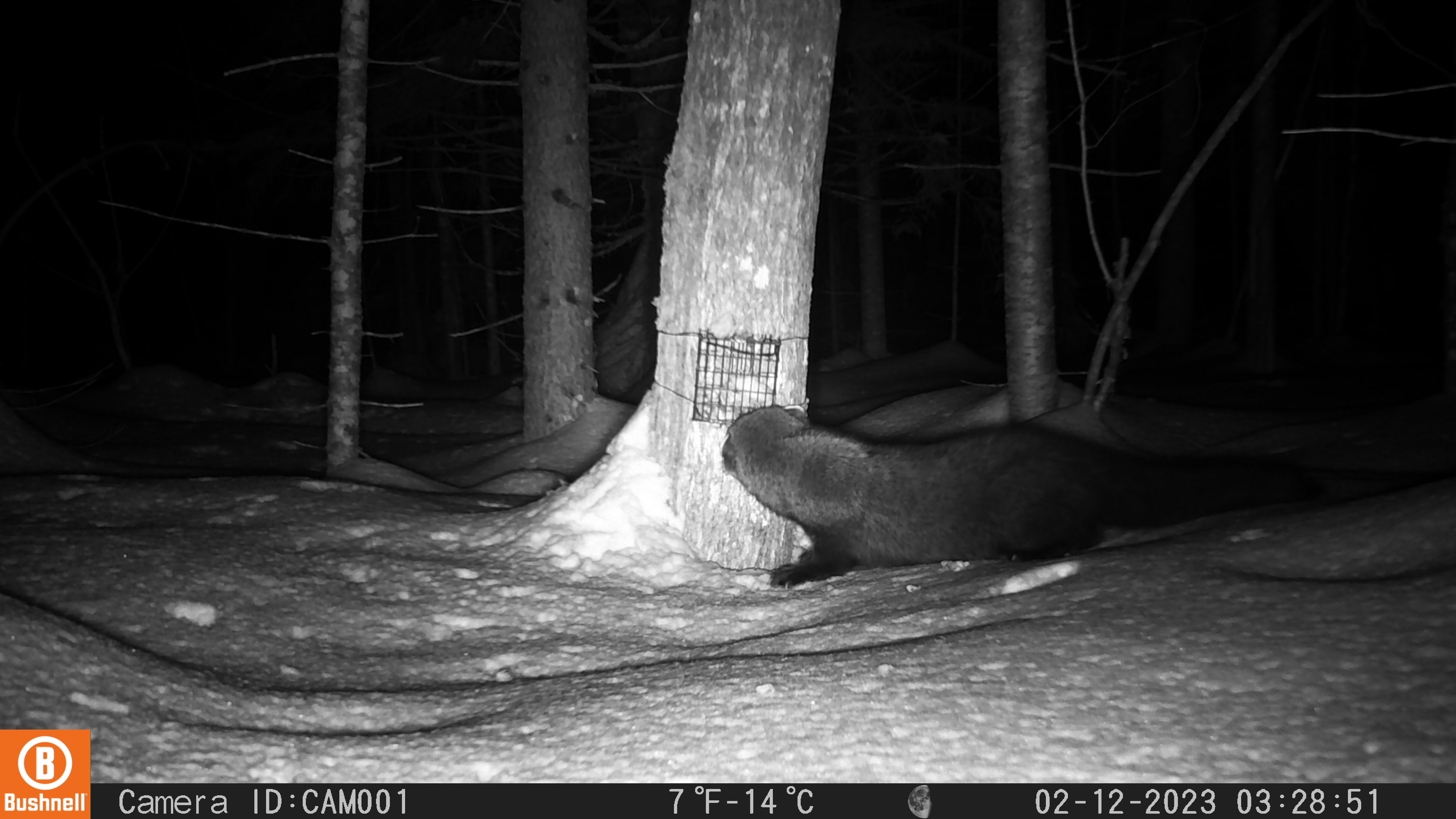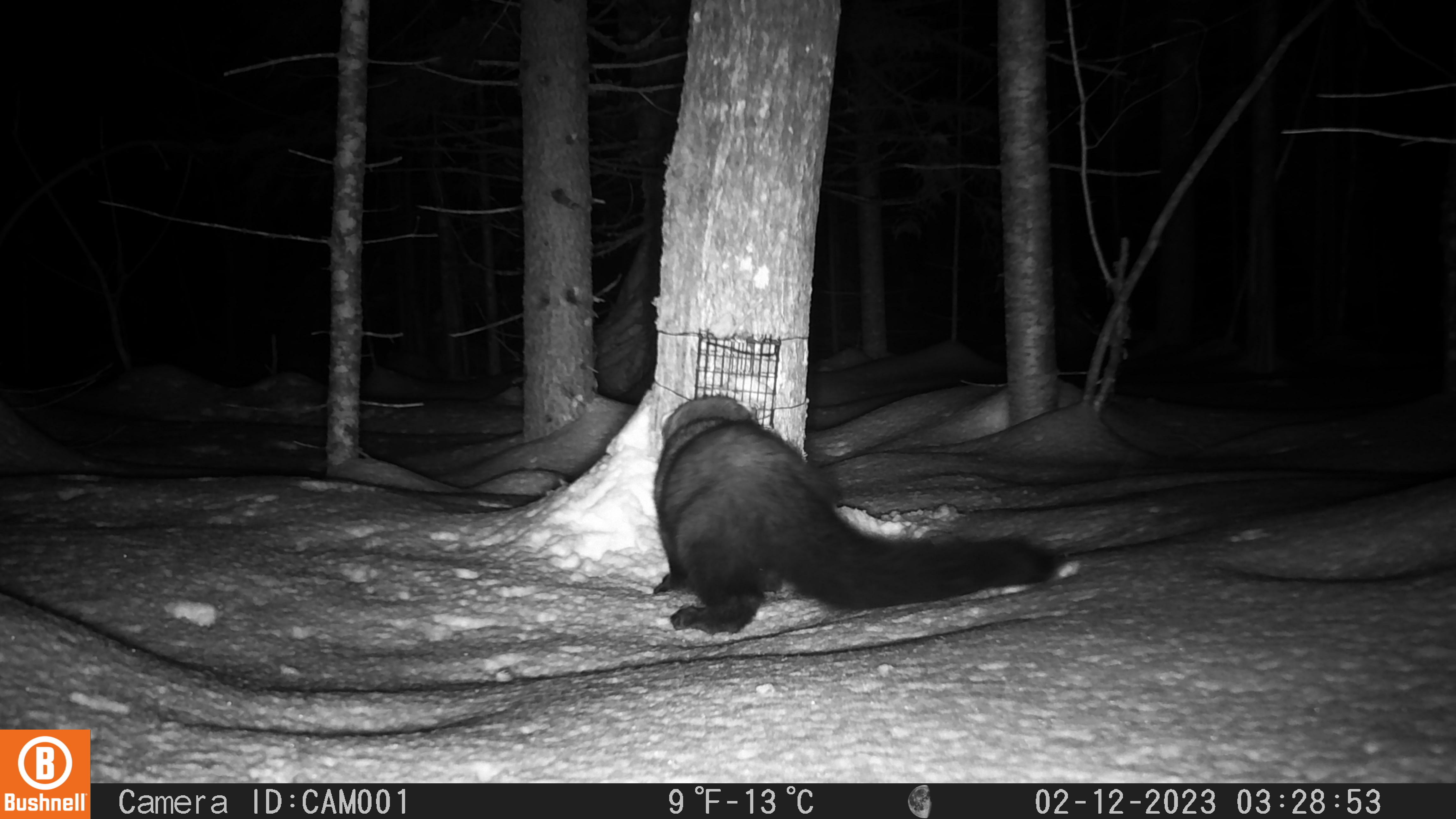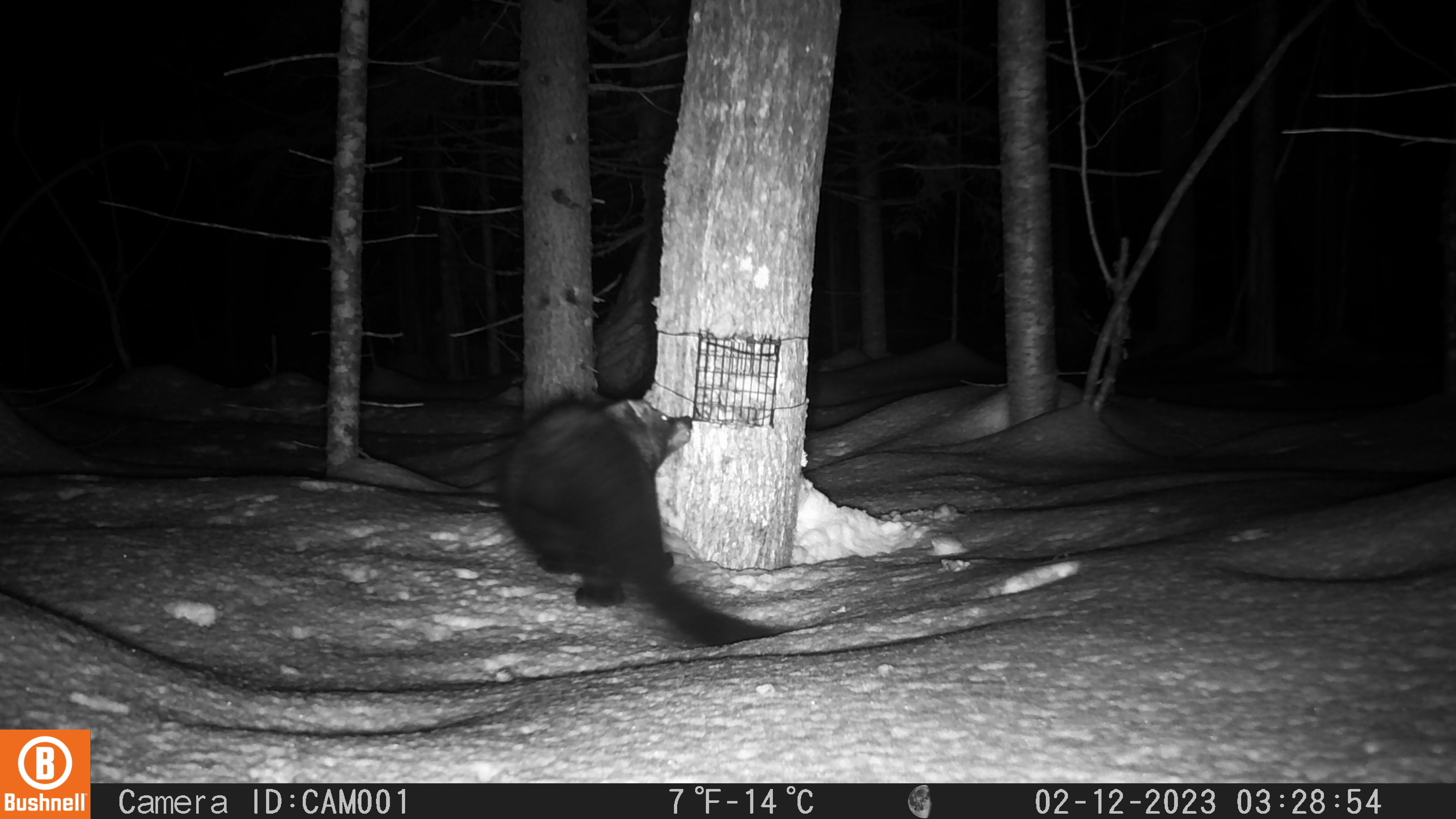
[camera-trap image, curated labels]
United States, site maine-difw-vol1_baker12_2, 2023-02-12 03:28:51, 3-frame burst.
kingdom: Animalia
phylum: Chordata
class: Mammalia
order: Carnivora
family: Mustelidae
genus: Pekania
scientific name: Pekania pennanti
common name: fisher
Fisher (Pekania pennanti).